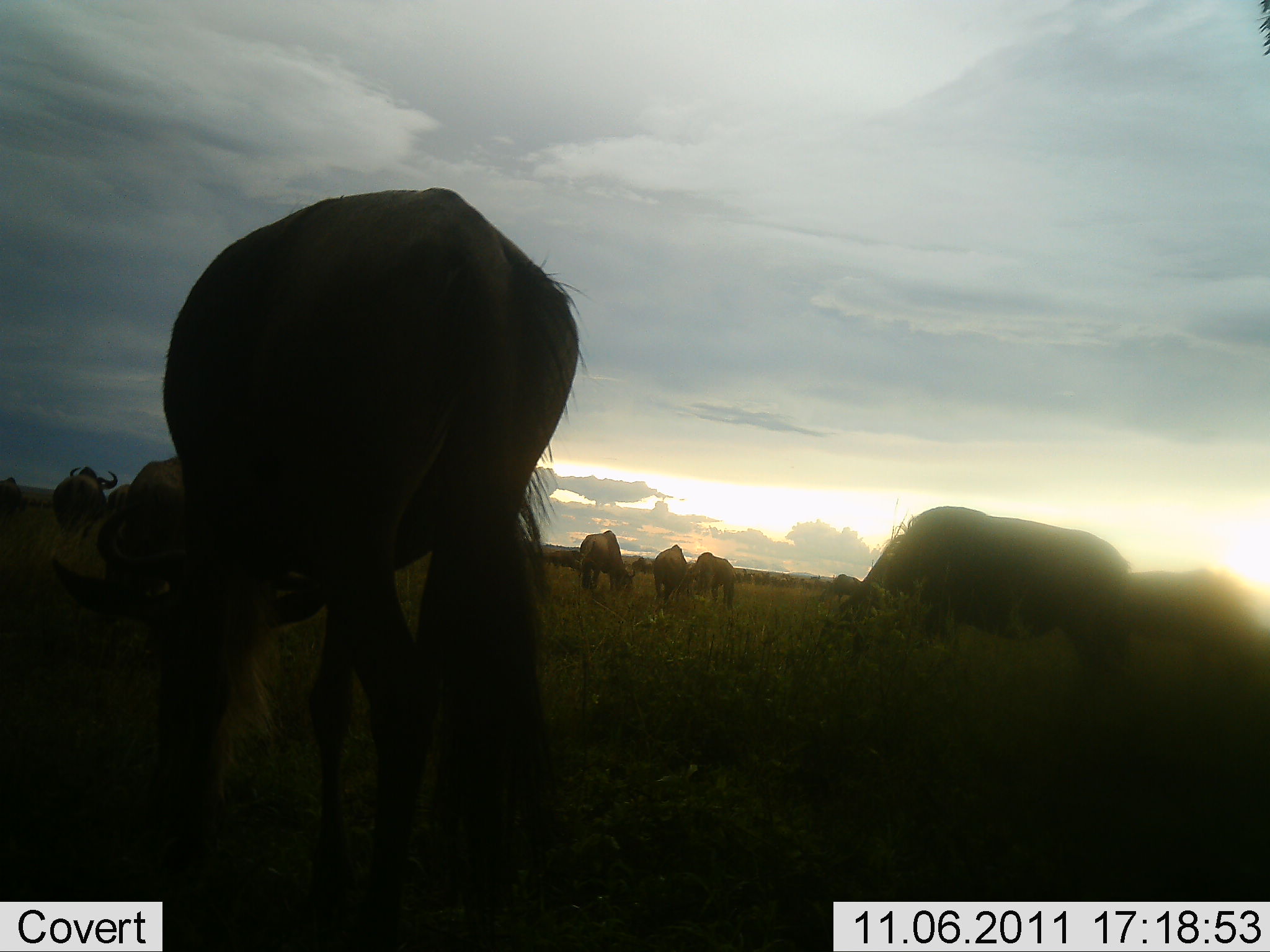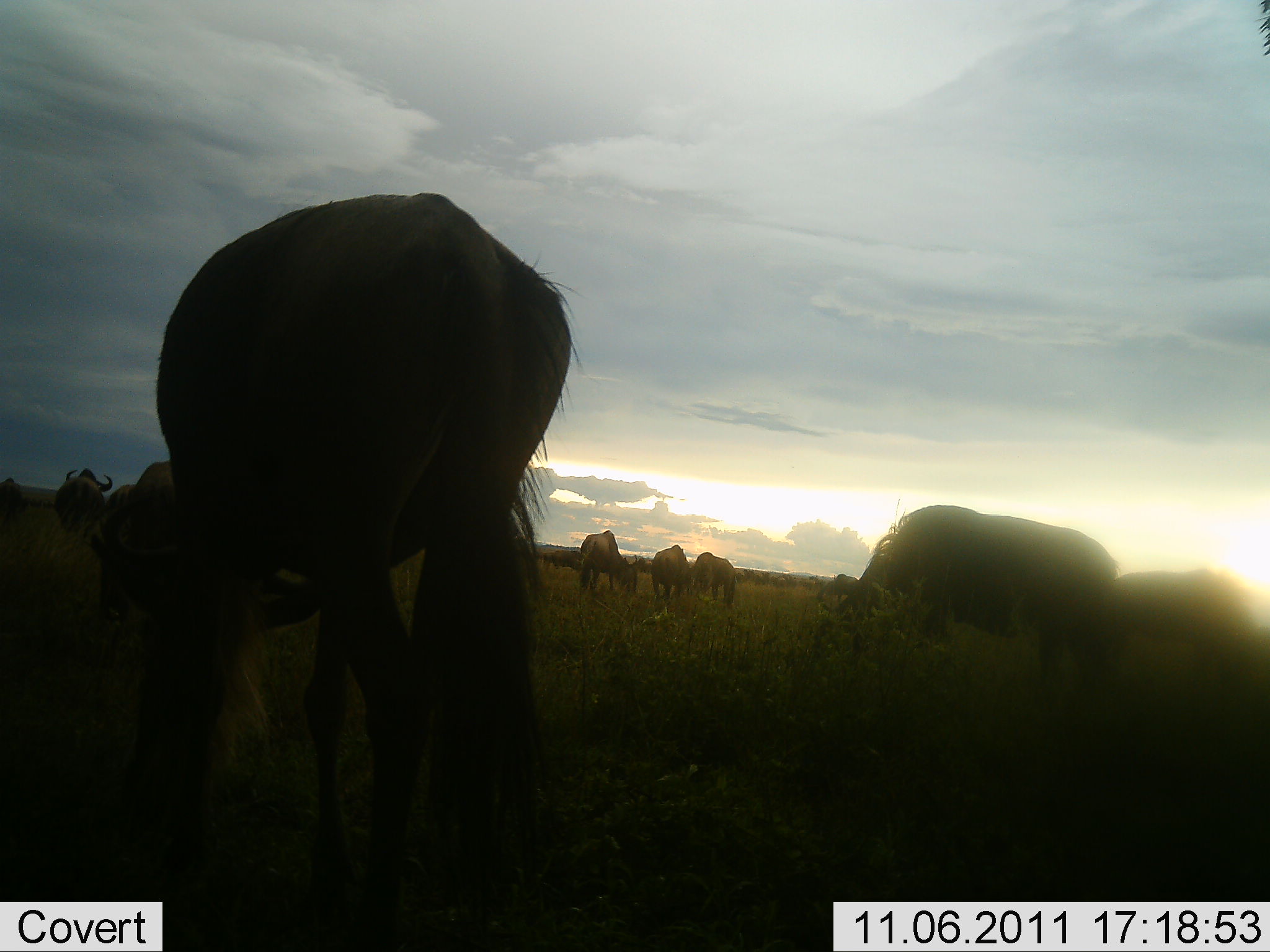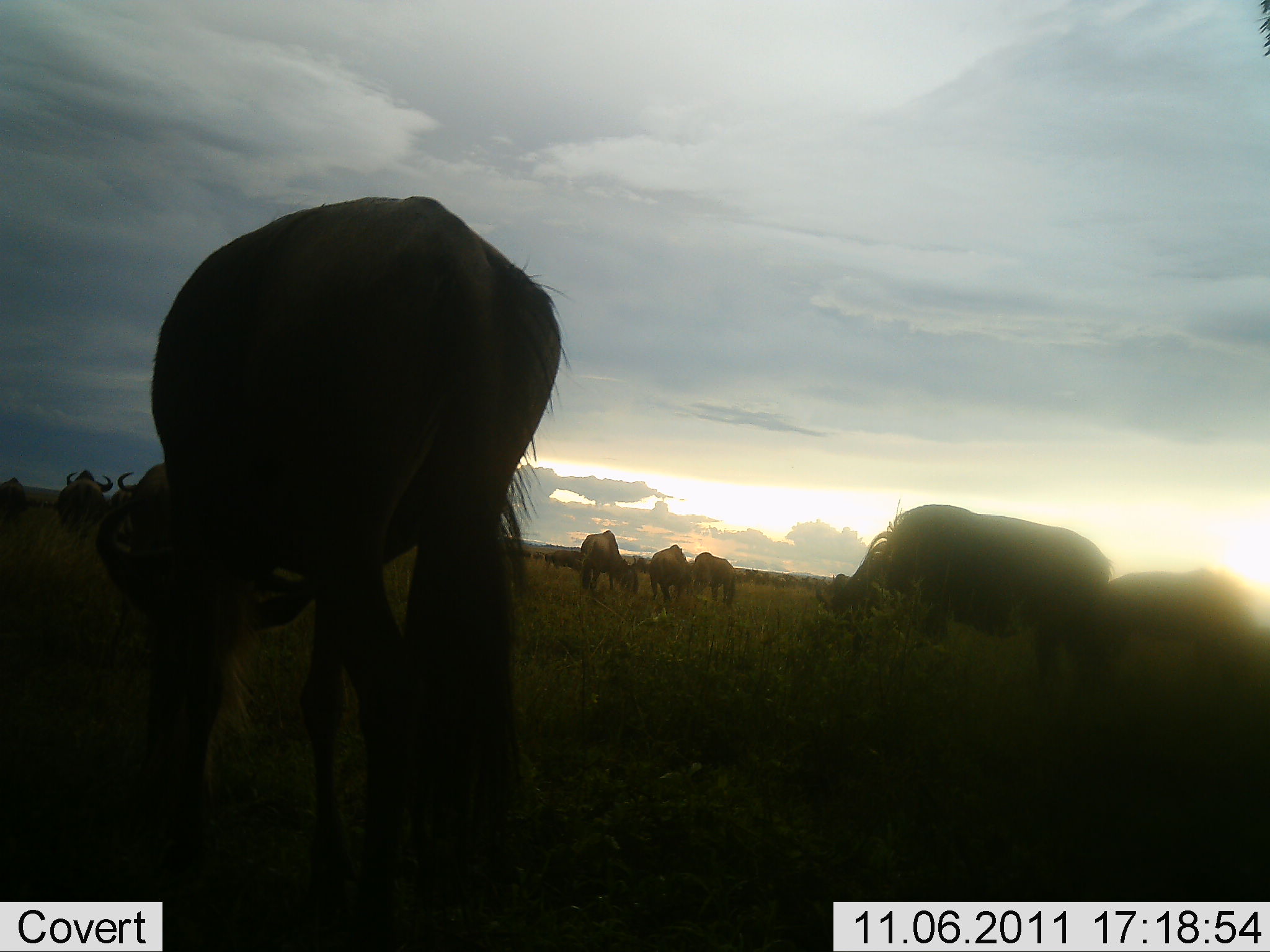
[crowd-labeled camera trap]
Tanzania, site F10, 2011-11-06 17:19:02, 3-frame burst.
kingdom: Animalia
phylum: Chordata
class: Mammalia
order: Artiodactyla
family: Bovidae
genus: Connochaetes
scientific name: Connochaetes taurinus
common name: blue wildebeest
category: wildebeest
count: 9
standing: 31%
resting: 0%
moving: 15%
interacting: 0%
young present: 0%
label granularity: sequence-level